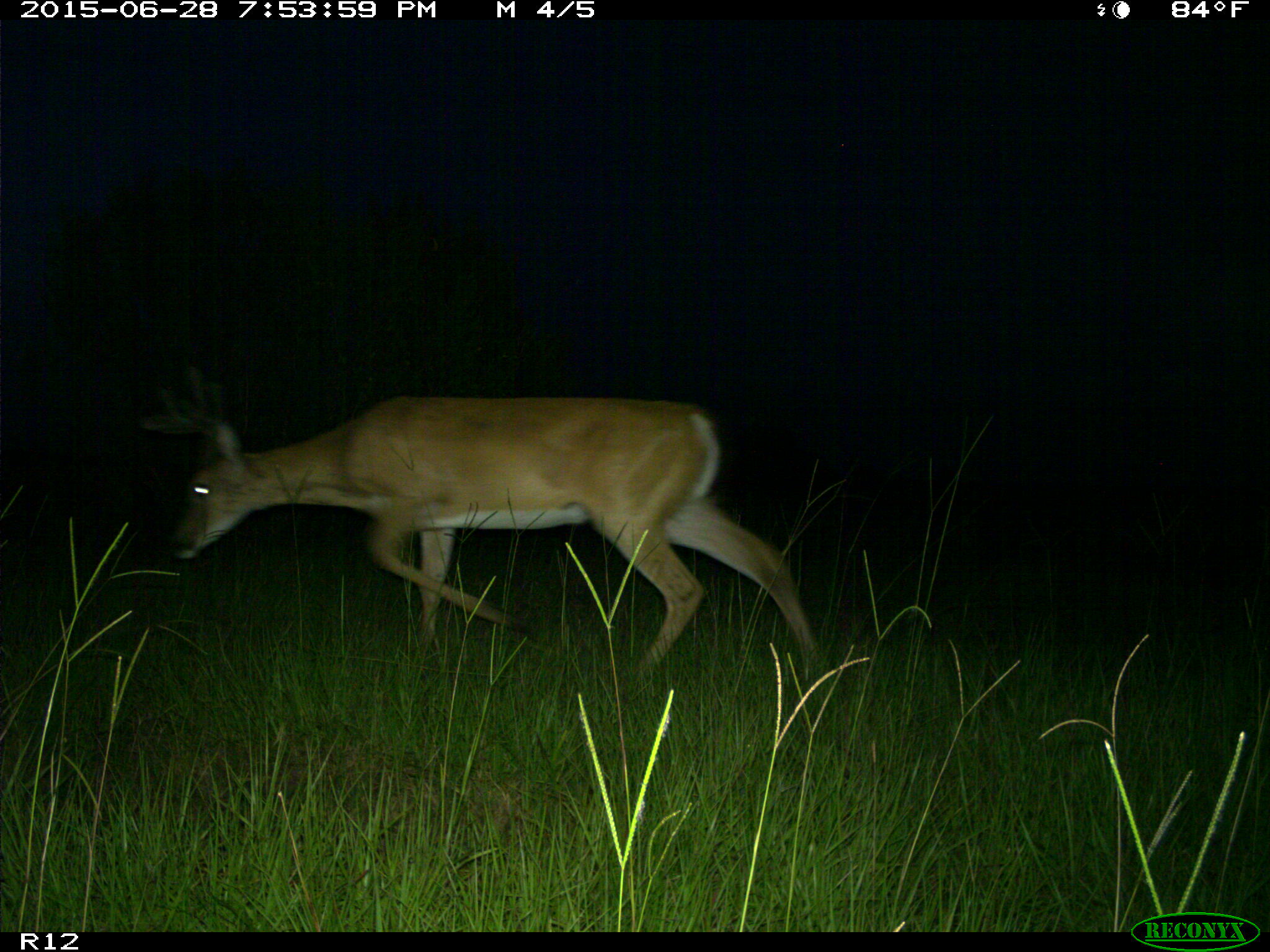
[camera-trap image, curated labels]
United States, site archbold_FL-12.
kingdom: Animalia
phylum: Chordata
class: Mammalia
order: Artiodactyla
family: Cervidae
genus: Odocoileus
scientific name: Odocoileus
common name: deer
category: unidentified deer